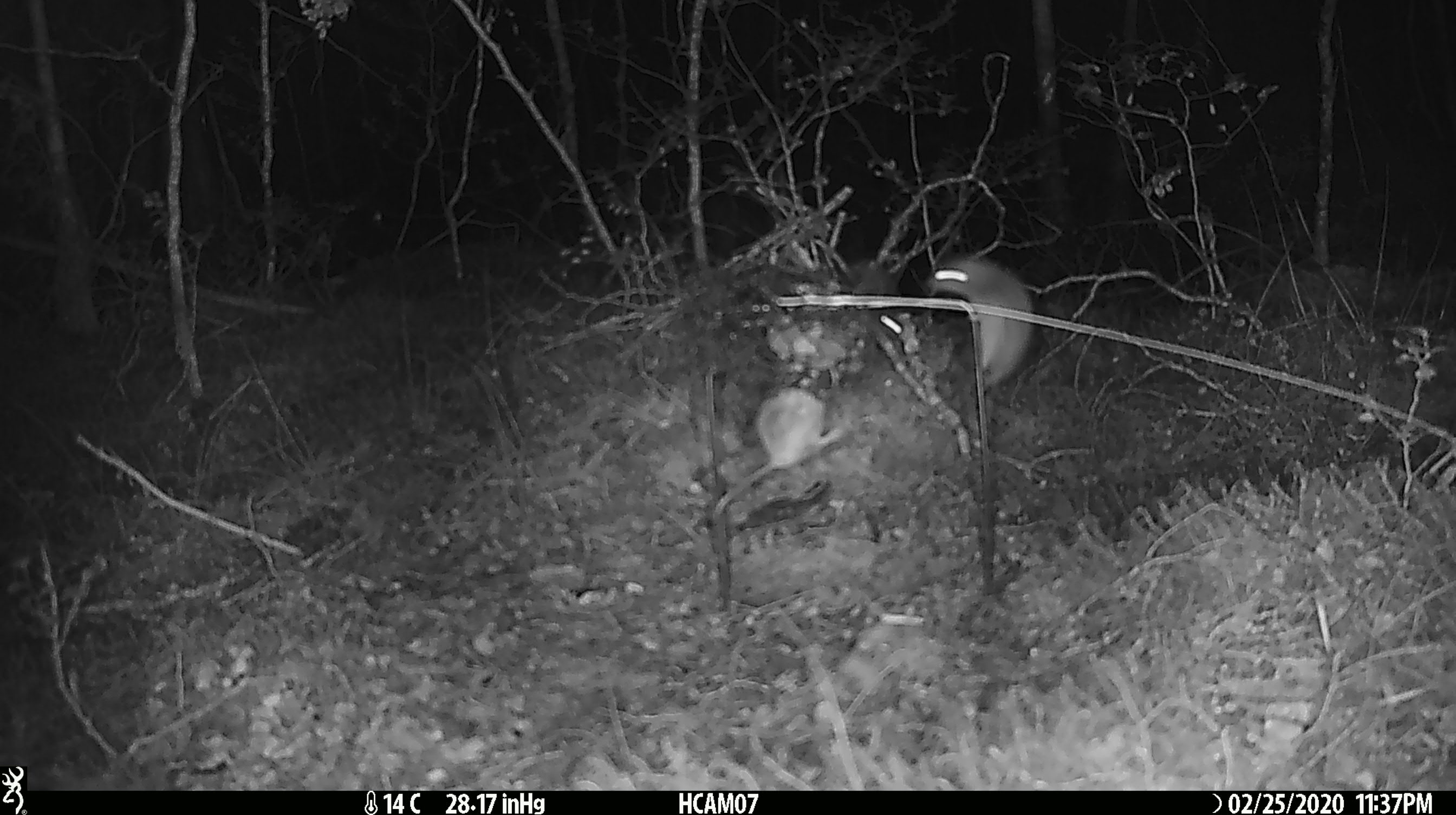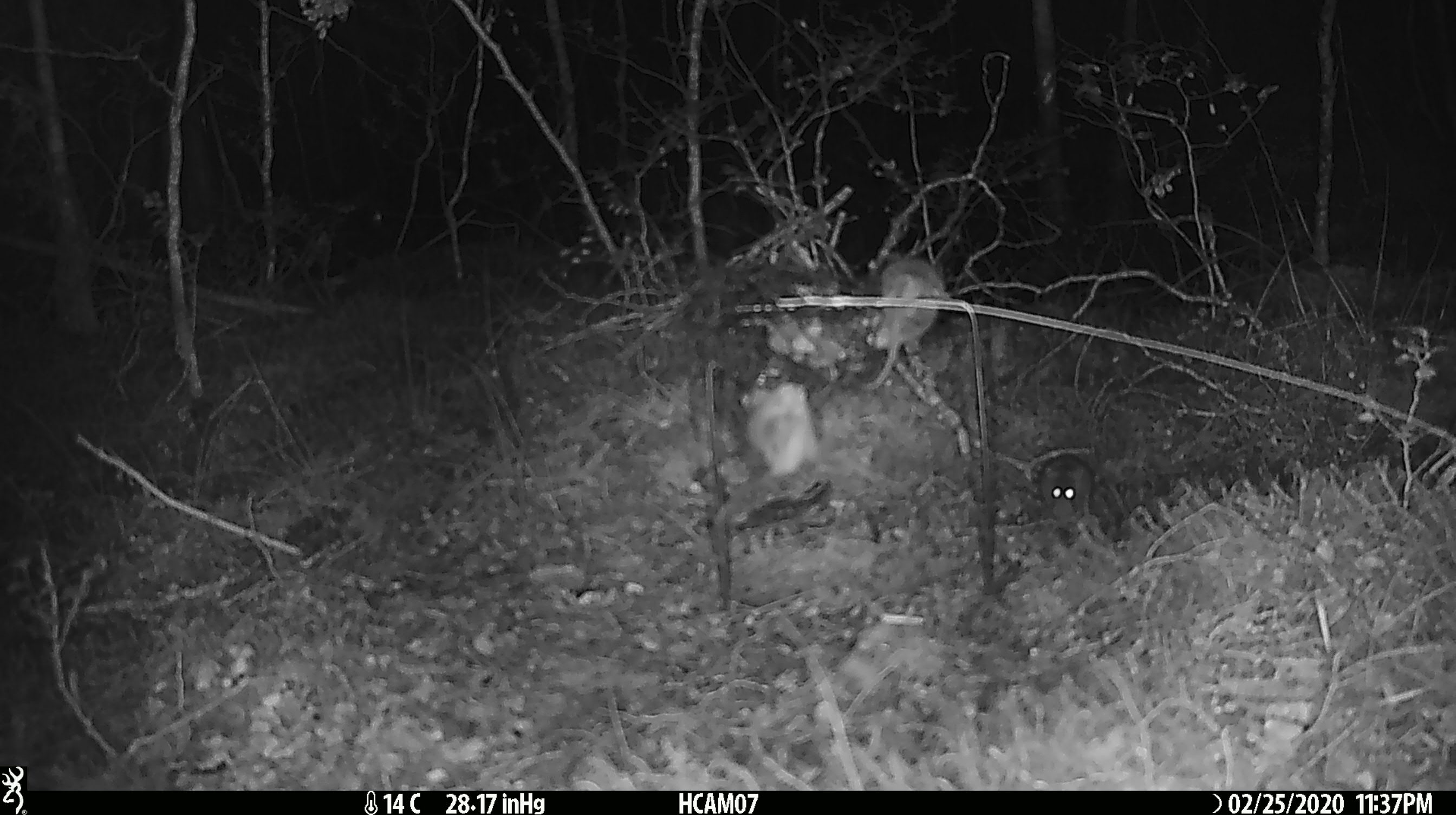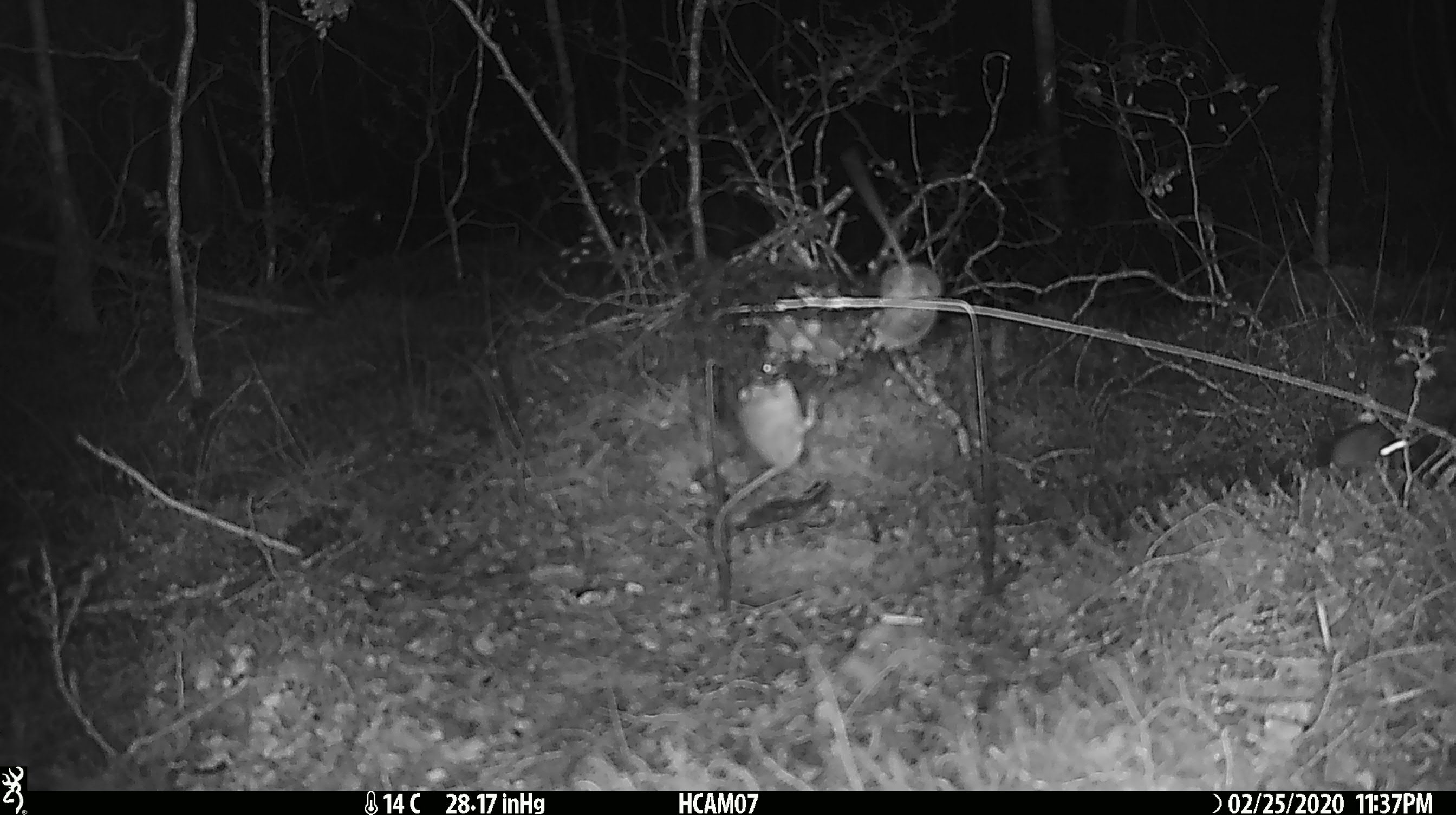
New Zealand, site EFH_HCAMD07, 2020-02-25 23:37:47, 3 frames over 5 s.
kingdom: Animalia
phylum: Chordata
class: Mammalia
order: Rodentia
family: Muridae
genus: Mus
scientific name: Mus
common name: mouse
Mouse (Mus).